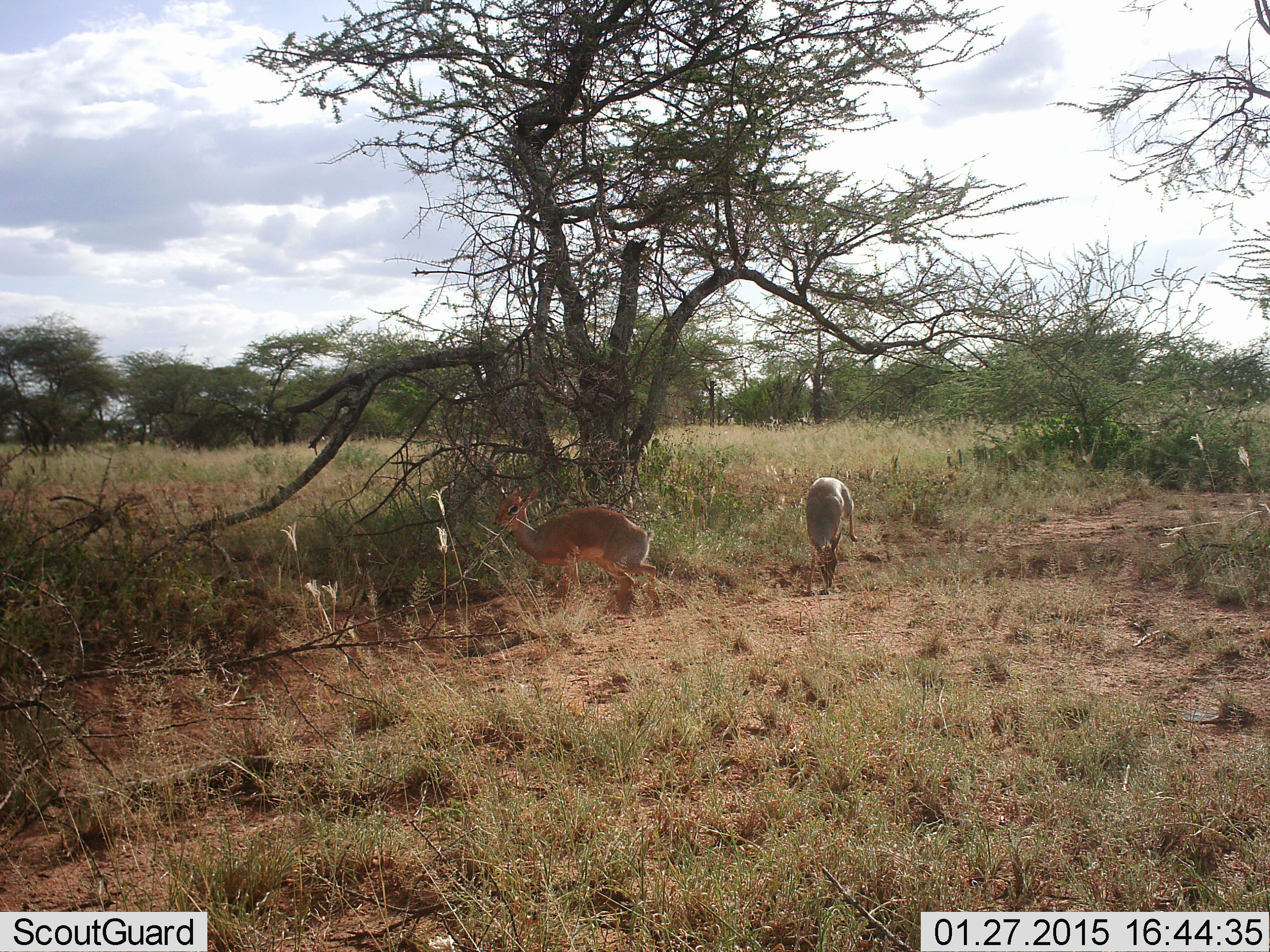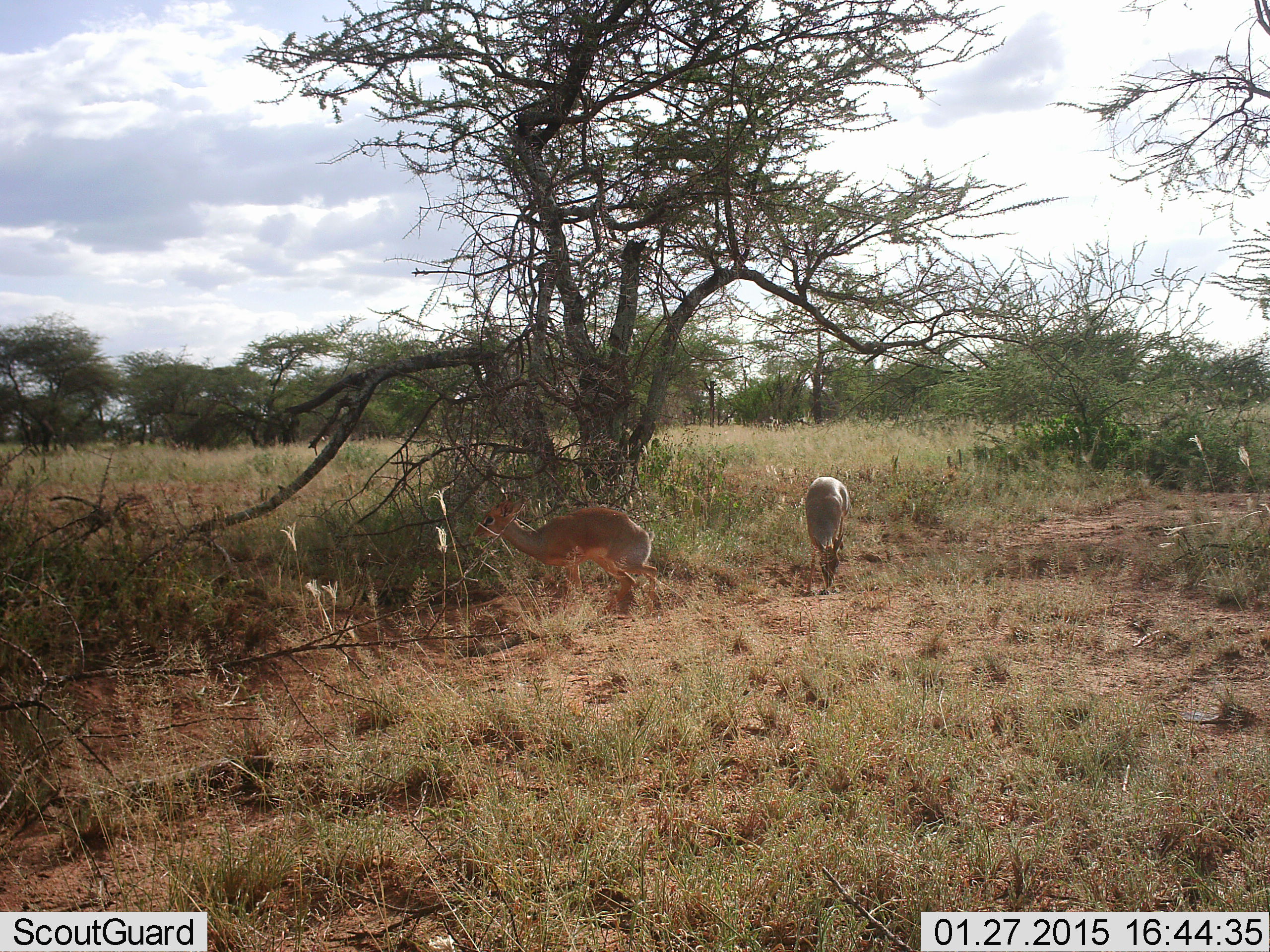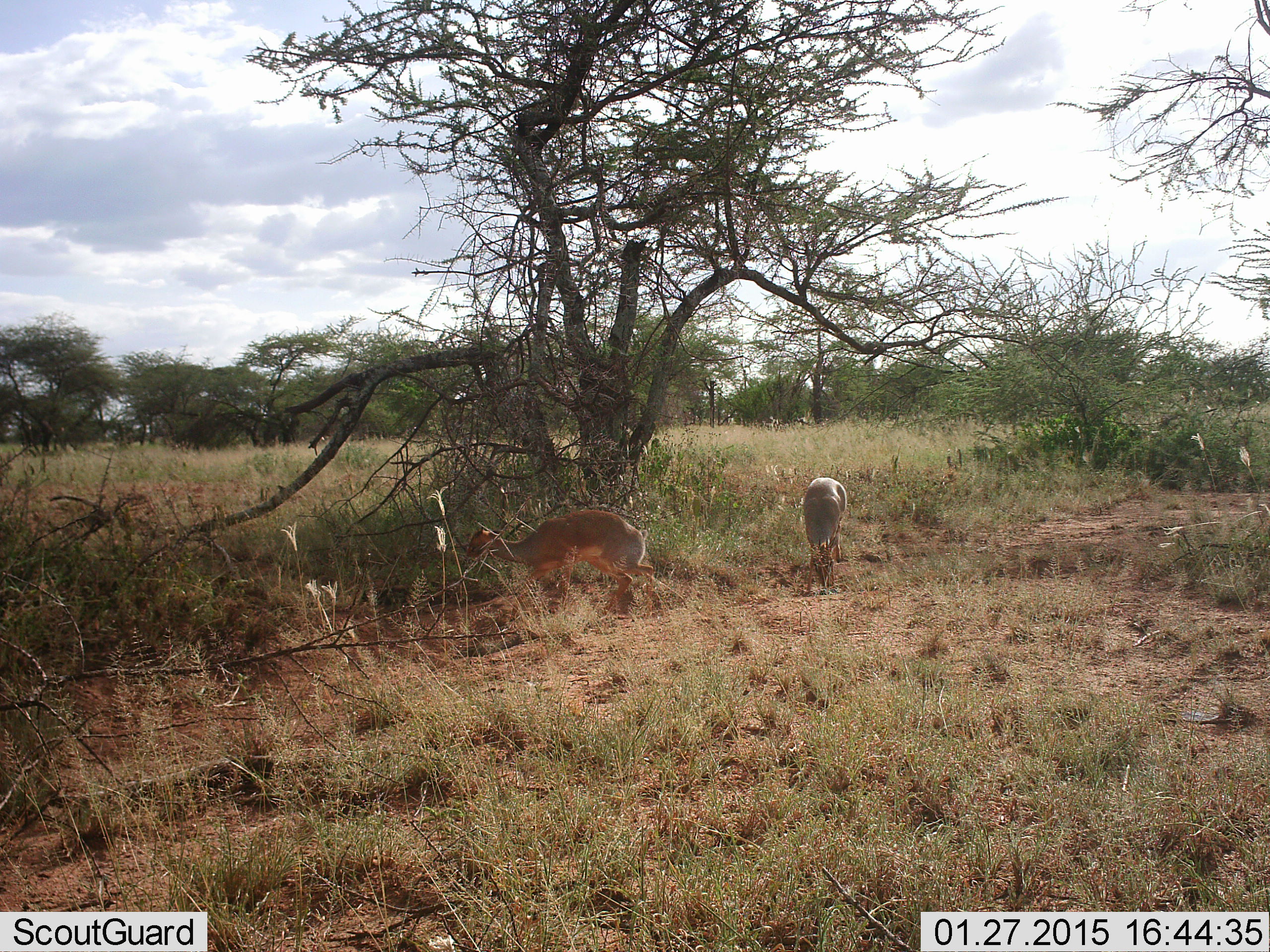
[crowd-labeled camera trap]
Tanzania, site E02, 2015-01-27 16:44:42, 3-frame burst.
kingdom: Animalia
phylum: Chordata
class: Mammalia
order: Artiodactyla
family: Bovidae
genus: Madoqua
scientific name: Madoqua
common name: dikdik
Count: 2.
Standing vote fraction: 80%.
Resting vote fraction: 10%.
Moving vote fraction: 0%.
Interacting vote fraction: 0%.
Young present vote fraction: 0%.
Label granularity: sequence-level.